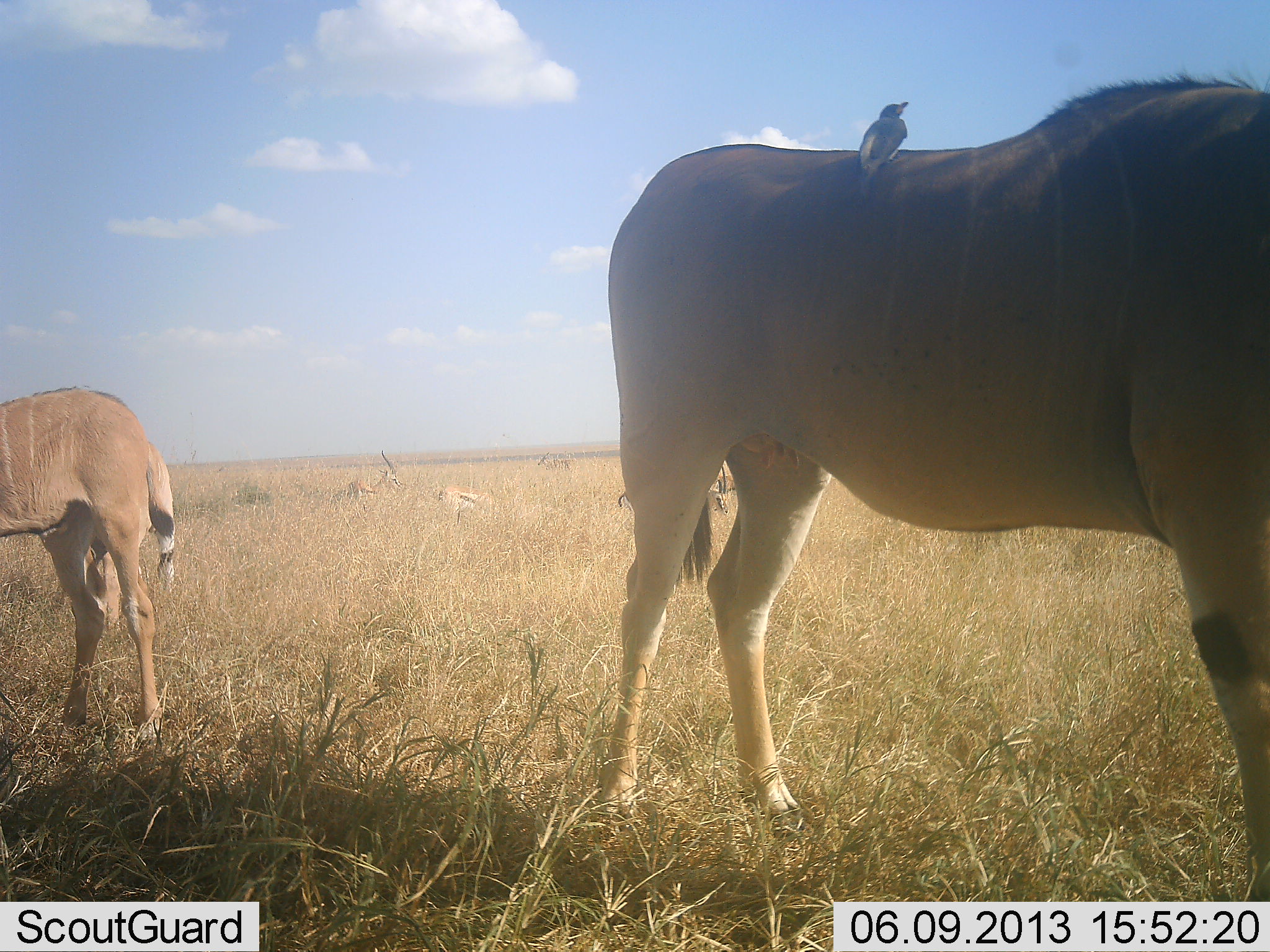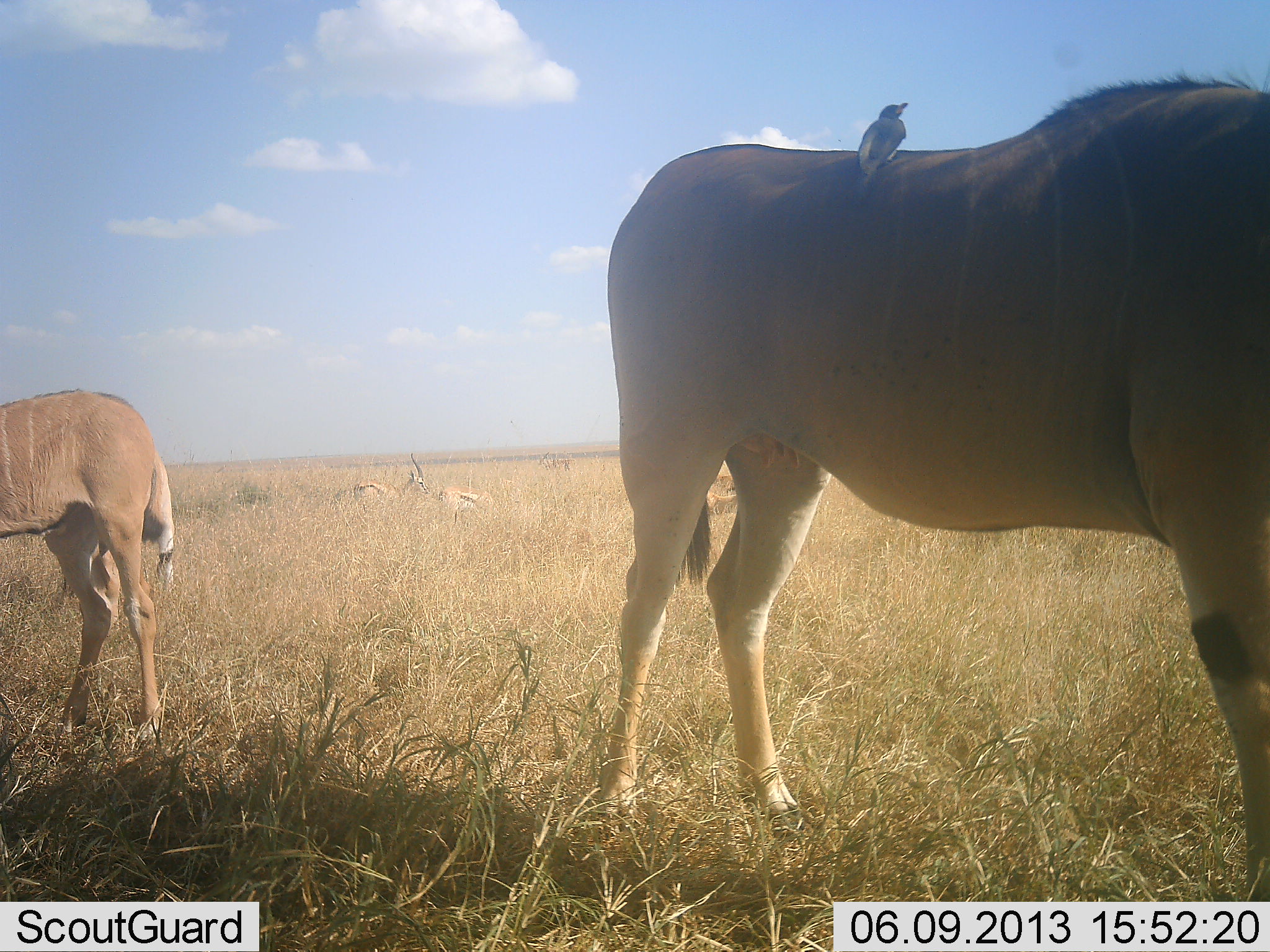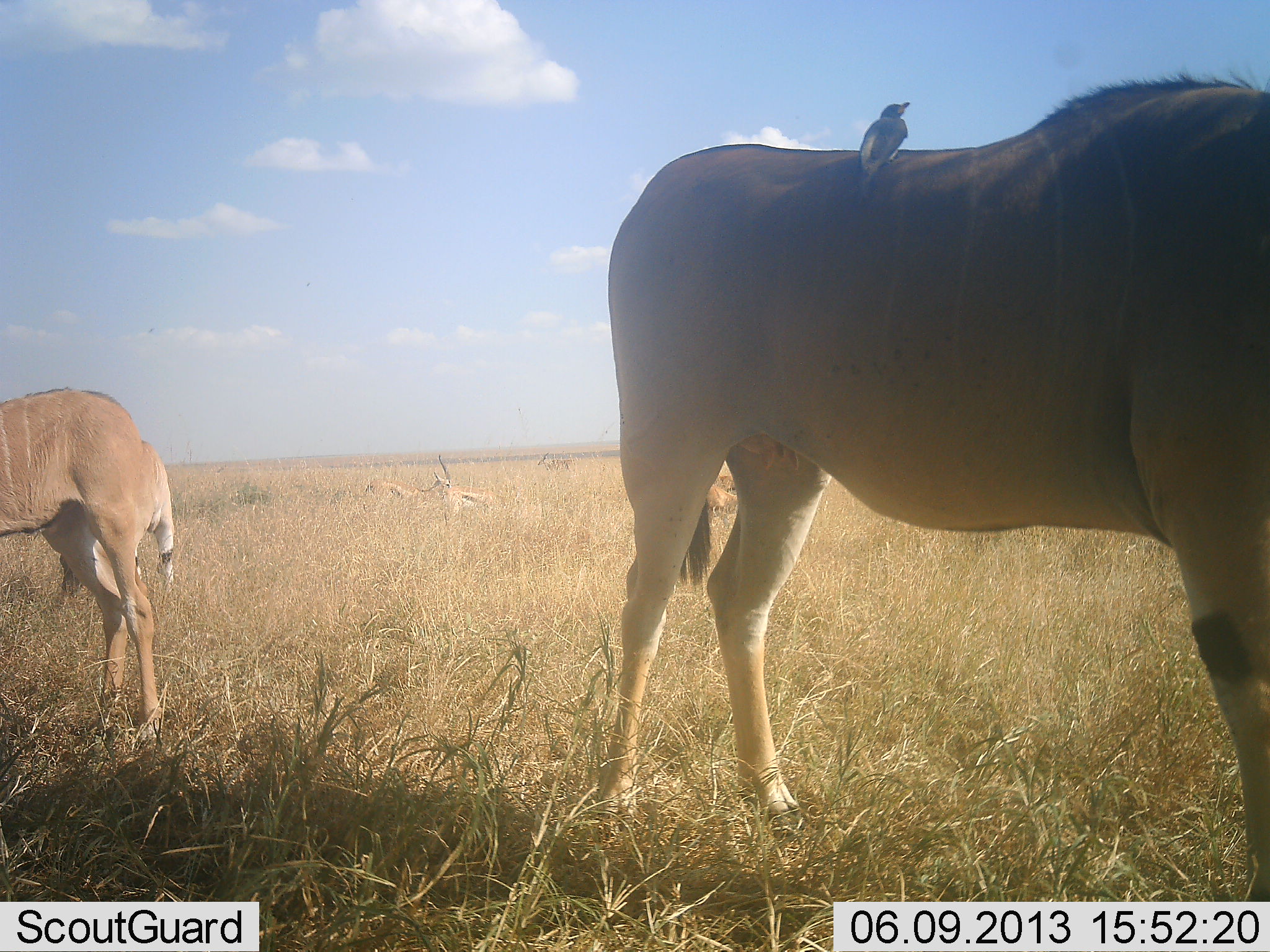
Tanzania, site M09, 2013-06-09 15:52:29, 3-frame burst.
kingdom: Animalia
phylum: Chordata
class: Mammalia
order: Artiodactyla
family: Bovidae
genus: Tragelaphus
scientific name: Tragelaphus oryx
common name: eland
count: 2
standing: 75%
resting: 0%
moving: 0%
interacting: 0%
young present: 33%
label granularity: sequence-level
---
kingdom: Animalia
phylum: Chordata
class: Mammalia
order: Artiodactyla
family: Bovidae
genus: Eudorcas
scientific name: Eudorcas thomsonii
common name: thomson's gazelle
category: gazellethomsons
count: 3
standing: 75%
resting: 8%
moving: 75%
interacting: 0%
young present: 0%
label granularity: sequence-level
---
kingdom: Animalia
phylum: Chordata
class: Aves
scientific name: Aves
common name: bird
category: otherbird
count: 1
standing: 44%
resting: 56%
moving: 0%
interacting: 0%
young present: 0%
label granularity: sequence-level